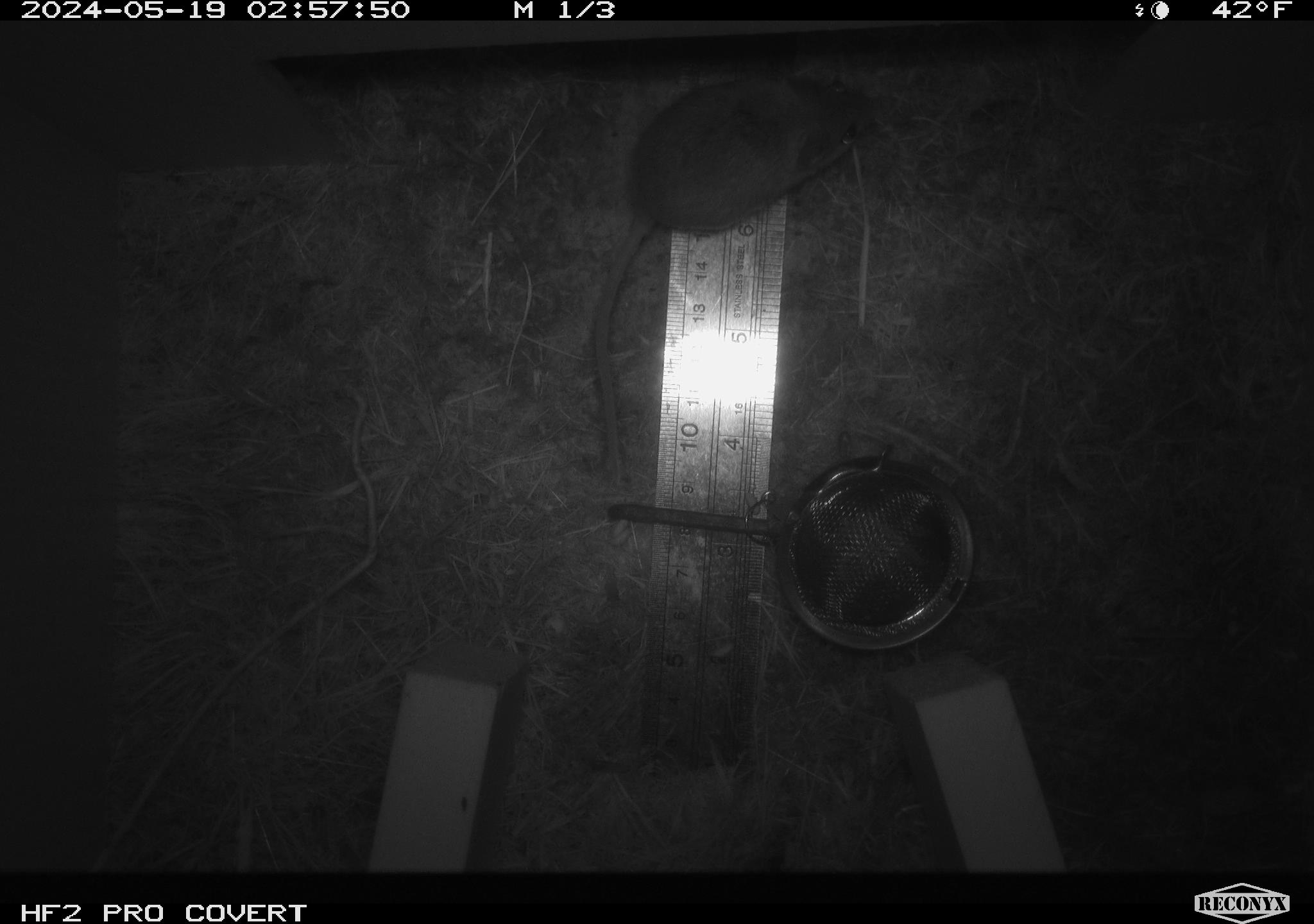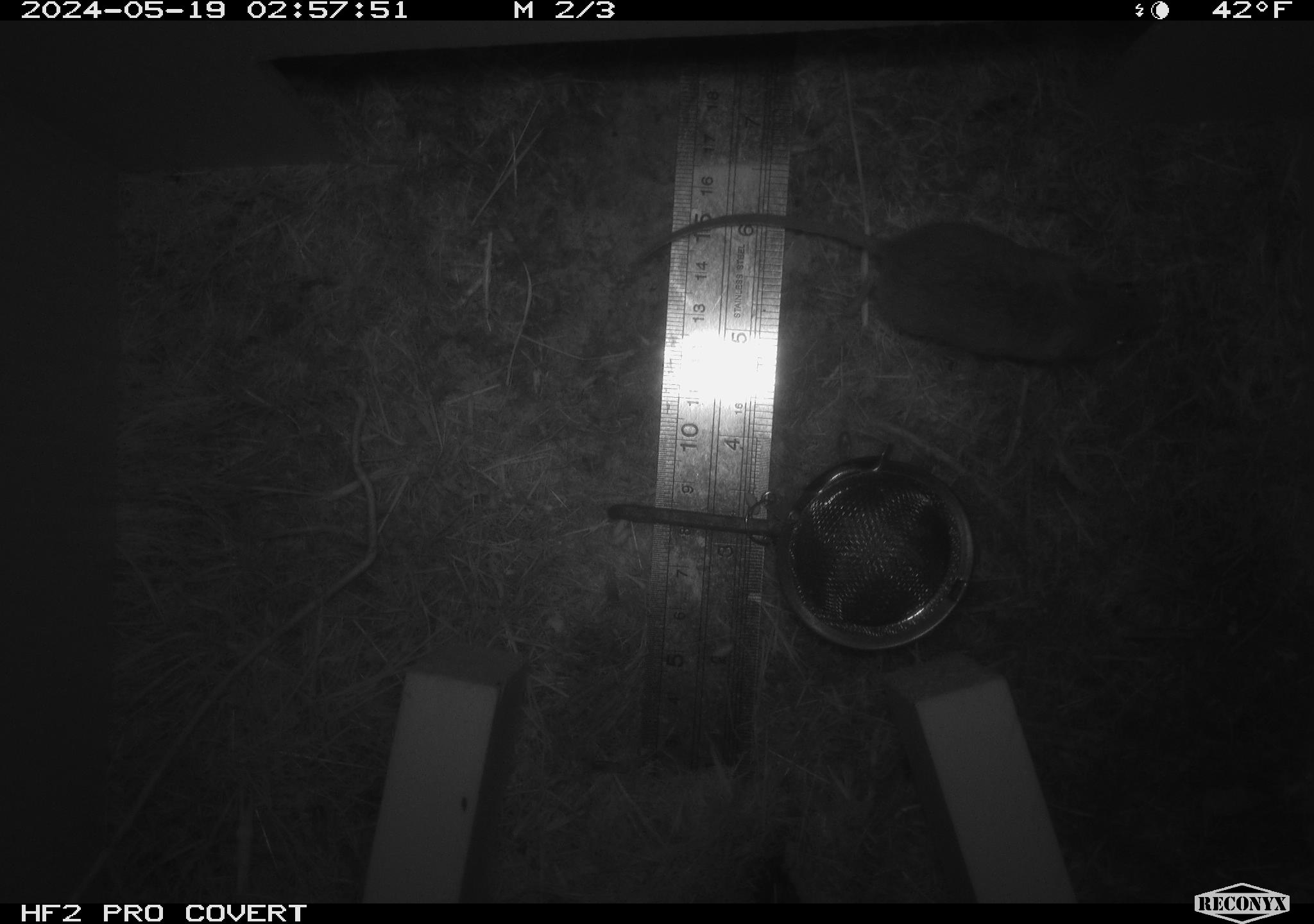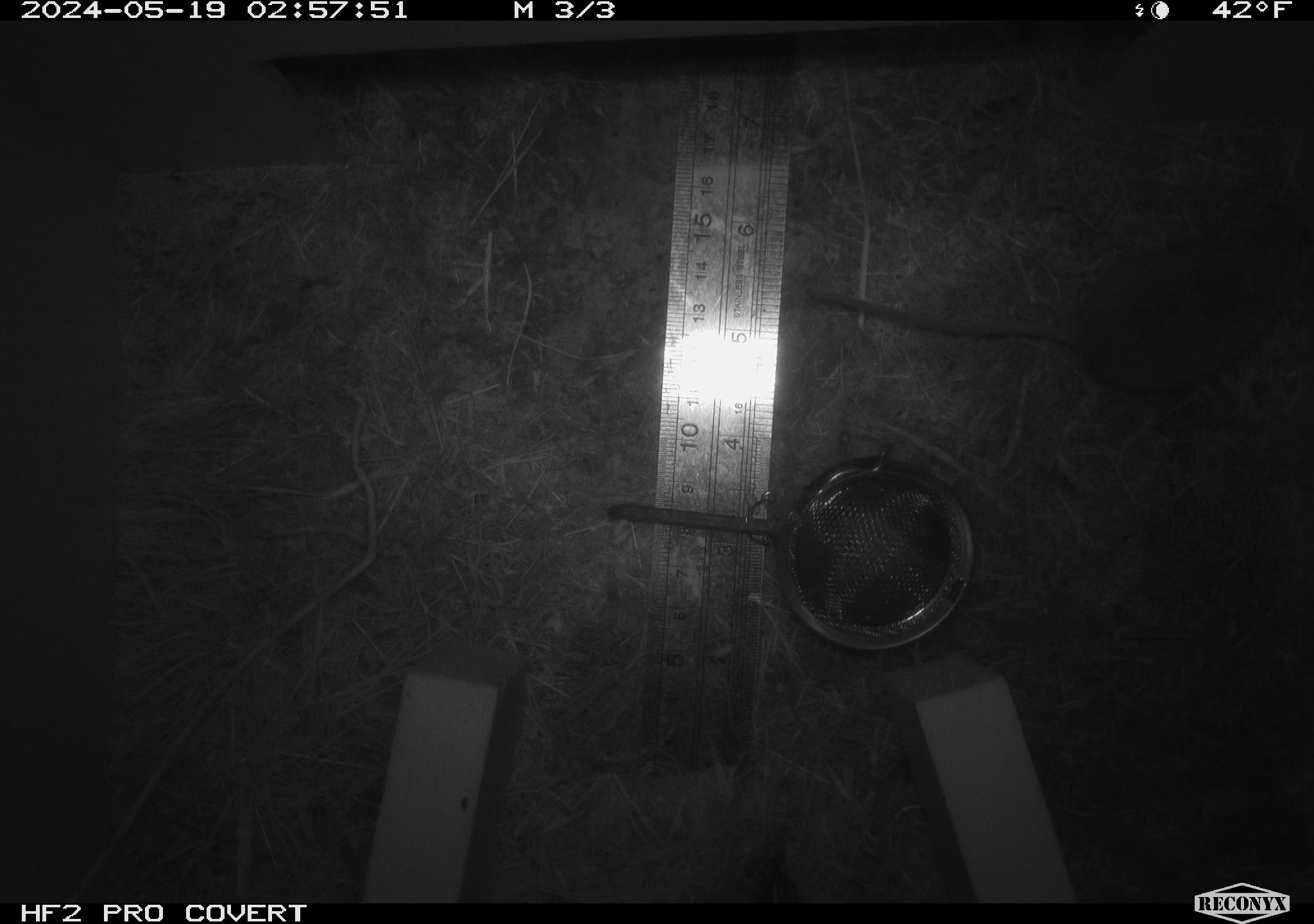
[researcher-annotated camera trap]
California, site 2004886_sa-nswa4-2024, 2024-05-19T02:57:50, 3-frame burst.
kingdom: Animalia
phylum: Chordata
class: Mammalia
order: Rodentia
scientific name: Rodentia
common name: rodent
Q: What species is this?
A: Rodent (Rodentia).